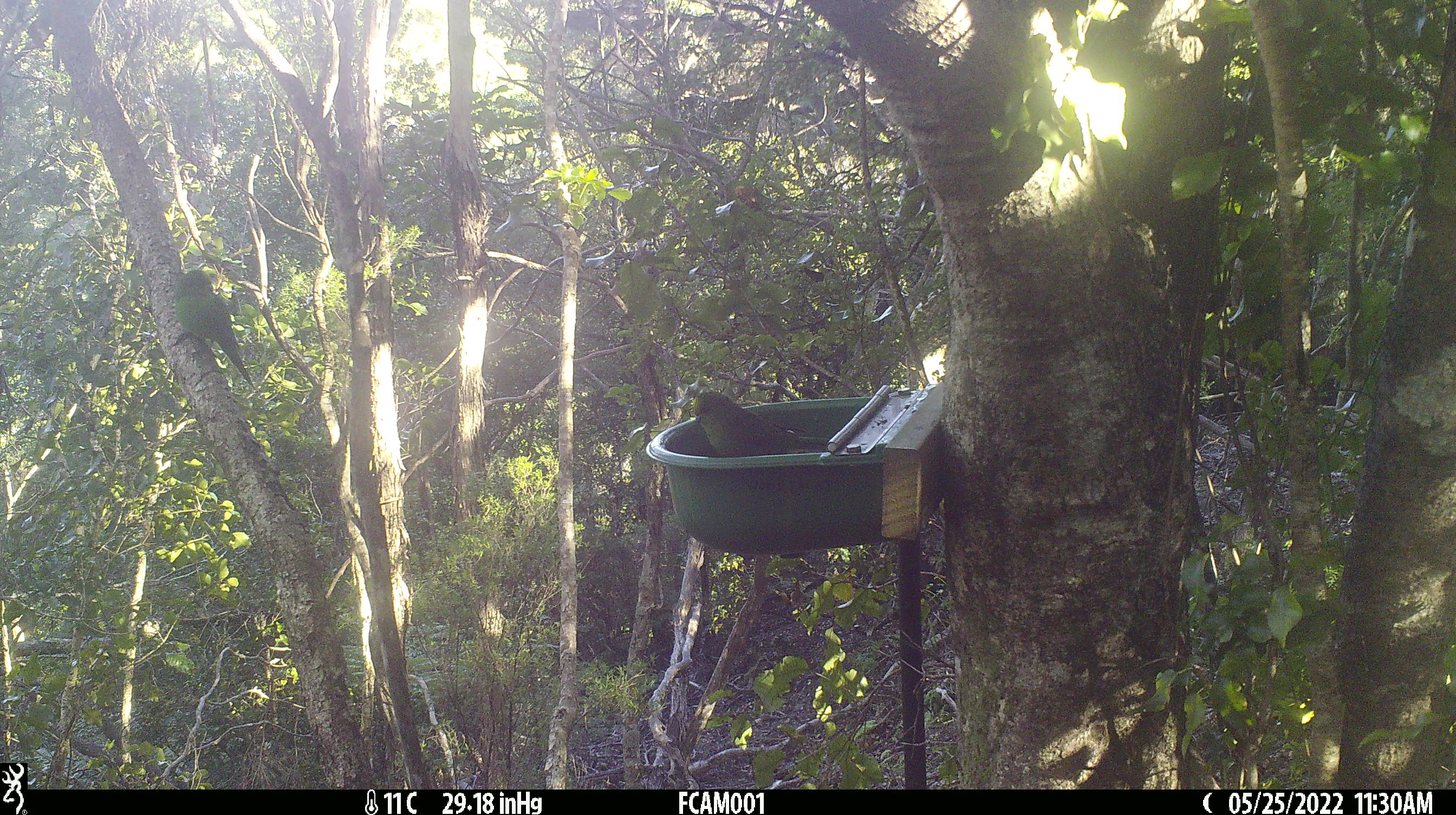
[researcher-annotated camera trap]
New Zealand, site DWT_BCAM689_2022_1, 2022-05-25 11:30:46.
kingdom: Animalia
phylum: Chordata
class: Aves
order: Psittaciformes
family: Psittaculidae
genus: Cyanoramphus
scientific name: Cyanoramphus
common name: parakeet